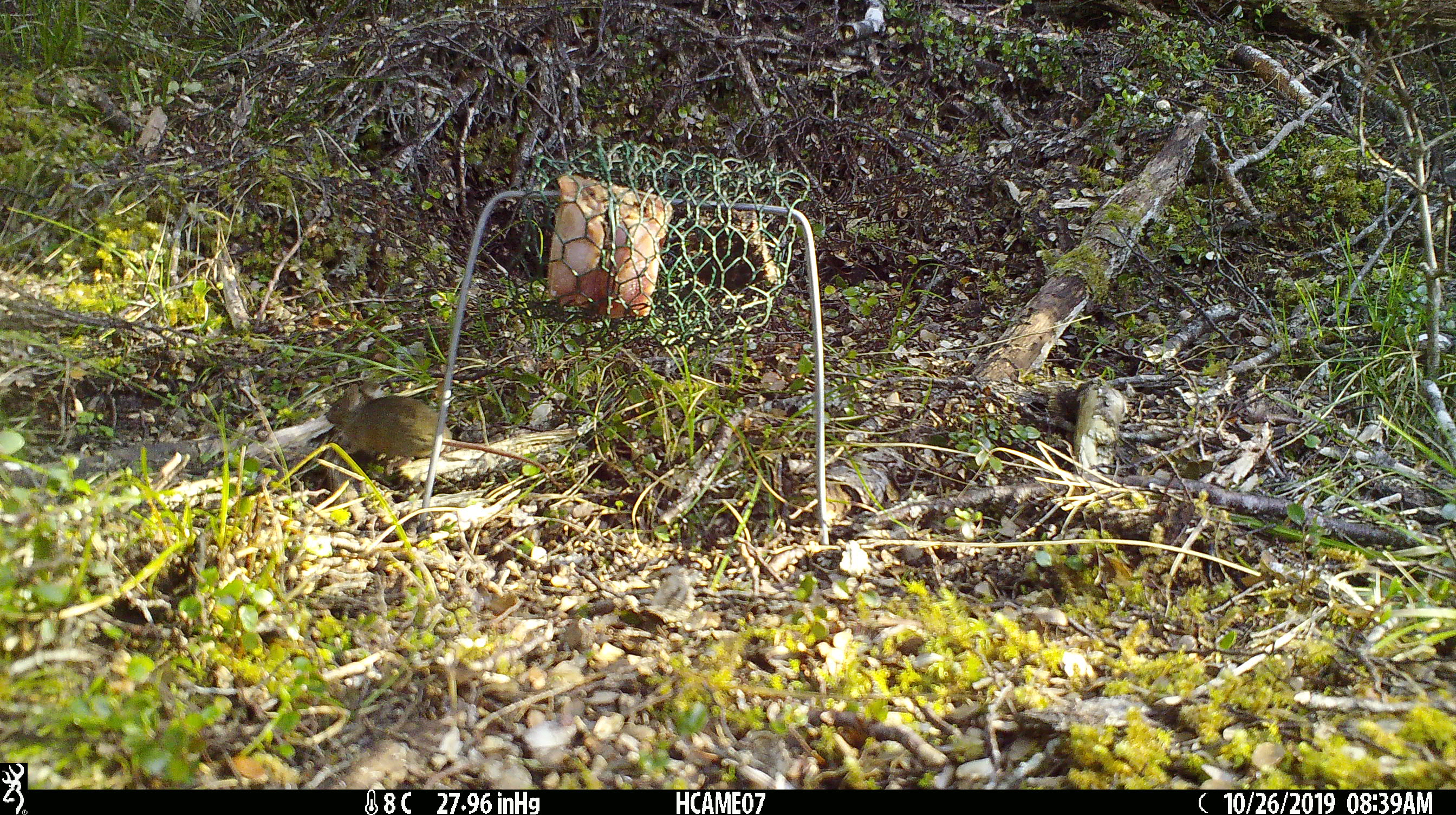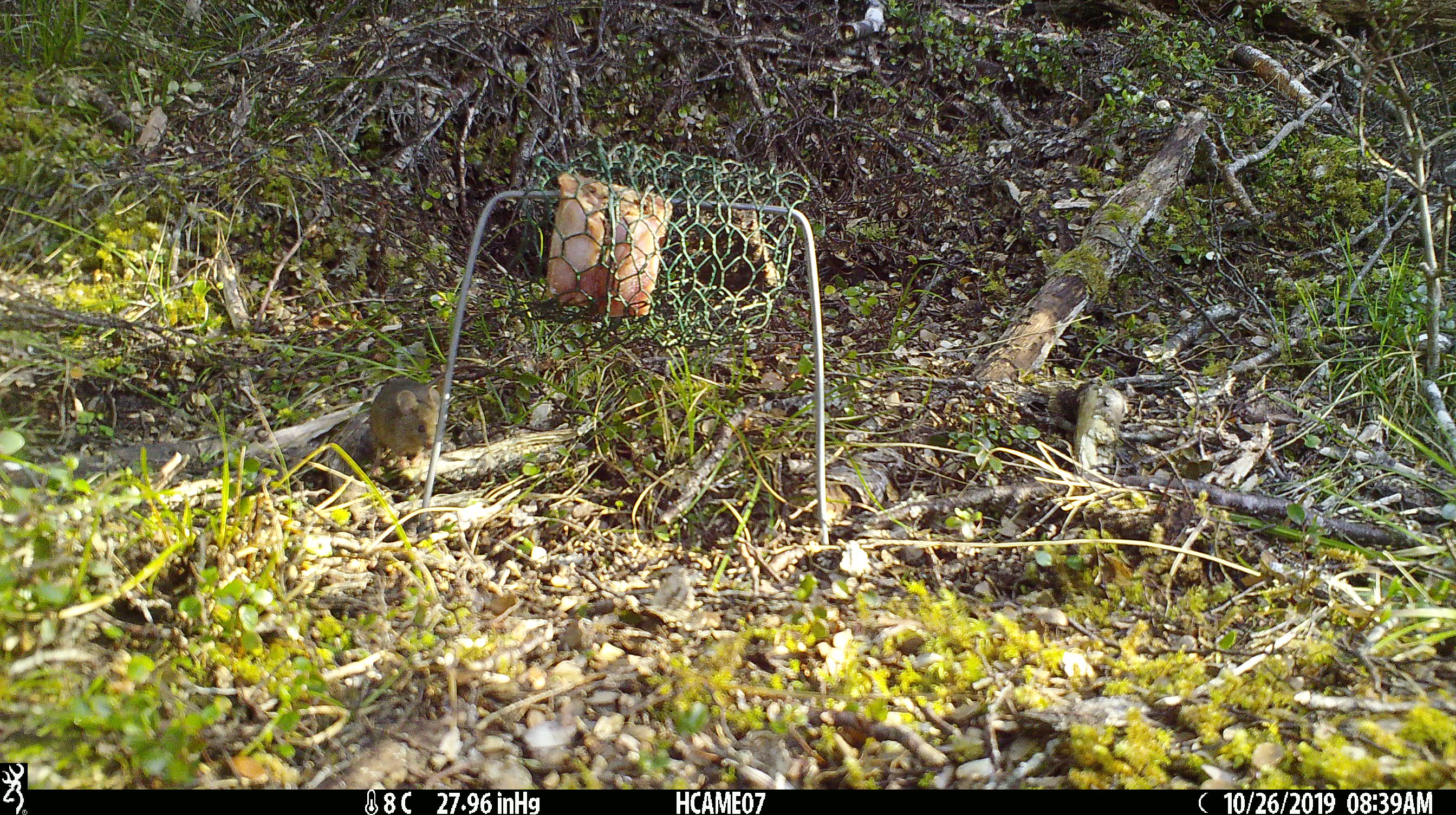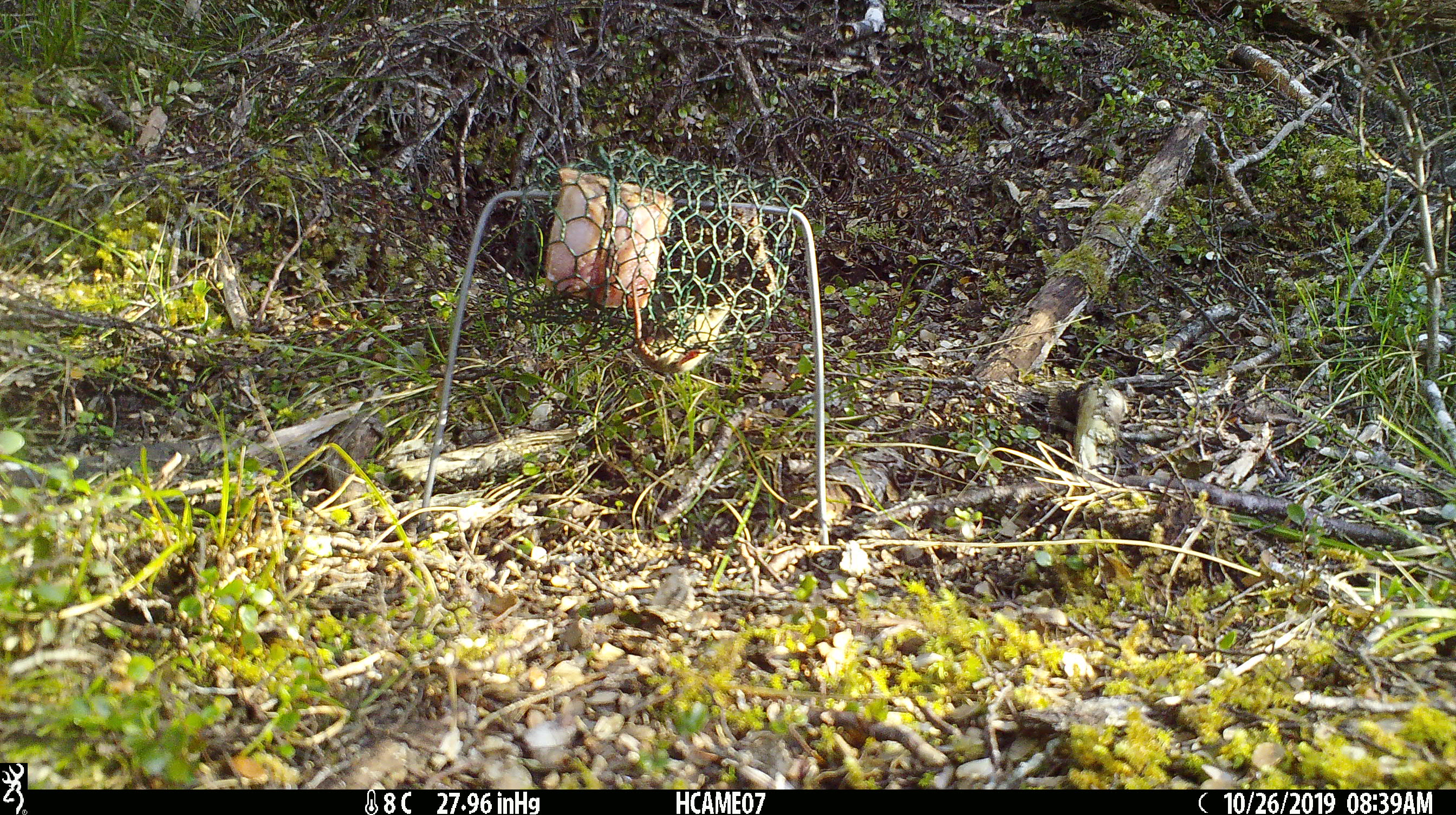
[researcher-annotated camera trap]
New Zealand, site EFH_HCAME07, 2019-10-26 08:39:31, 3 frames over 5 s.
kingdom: Animalia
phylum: Chordata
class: Mammalia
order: Rodentia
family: Muridae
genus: Mus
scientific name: Mus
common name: mouse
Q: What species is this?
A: Mouse (Mus).